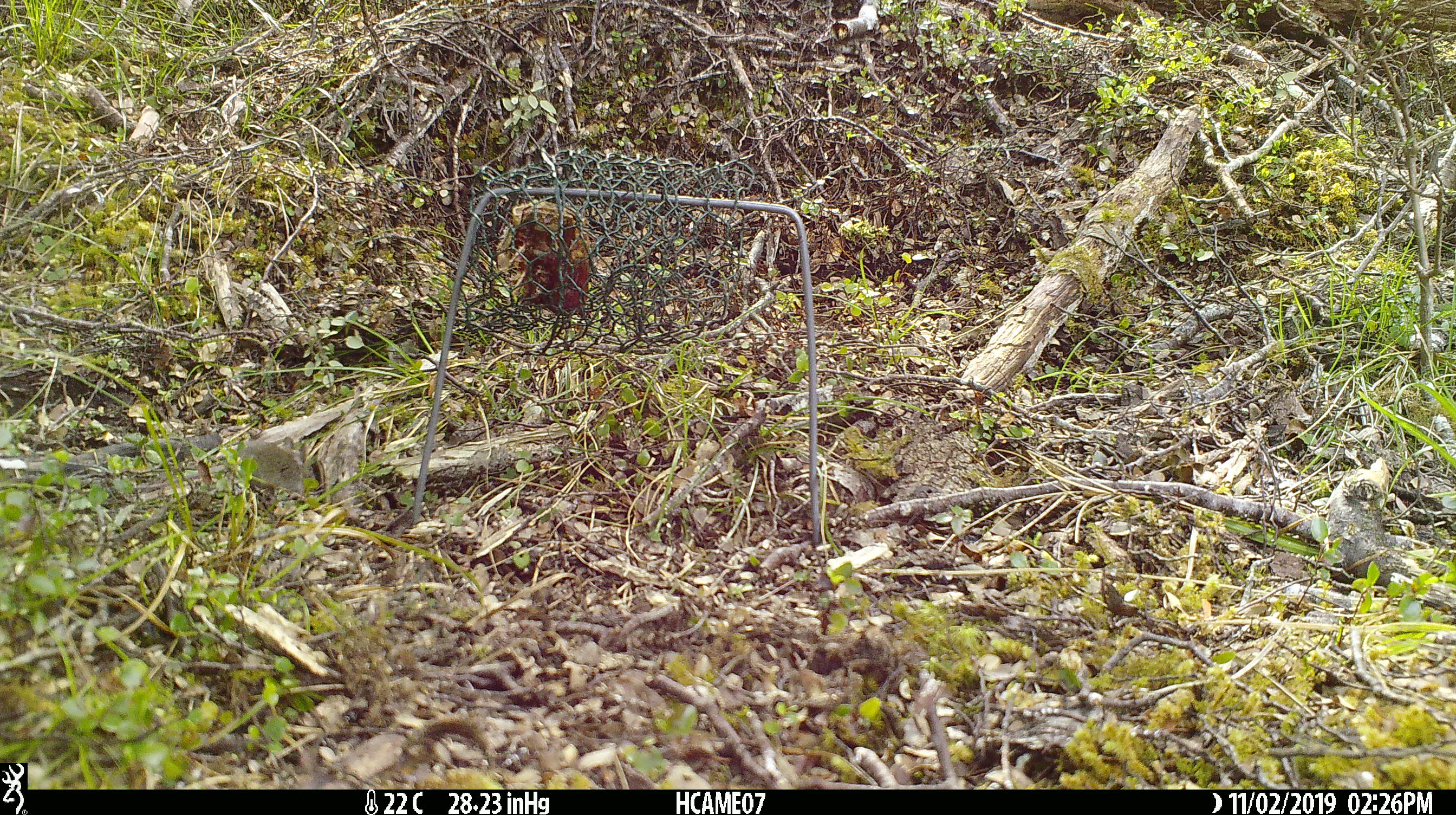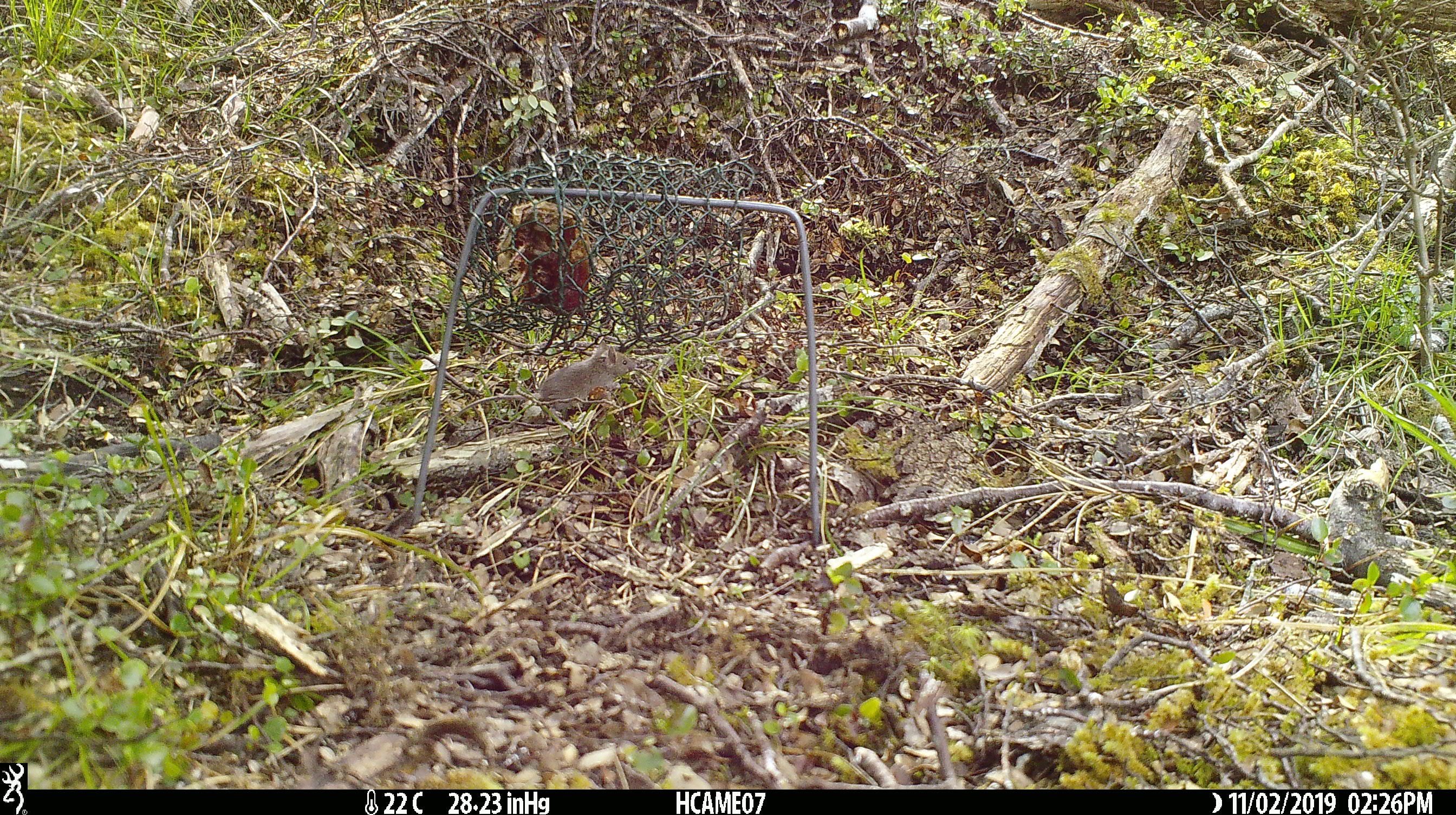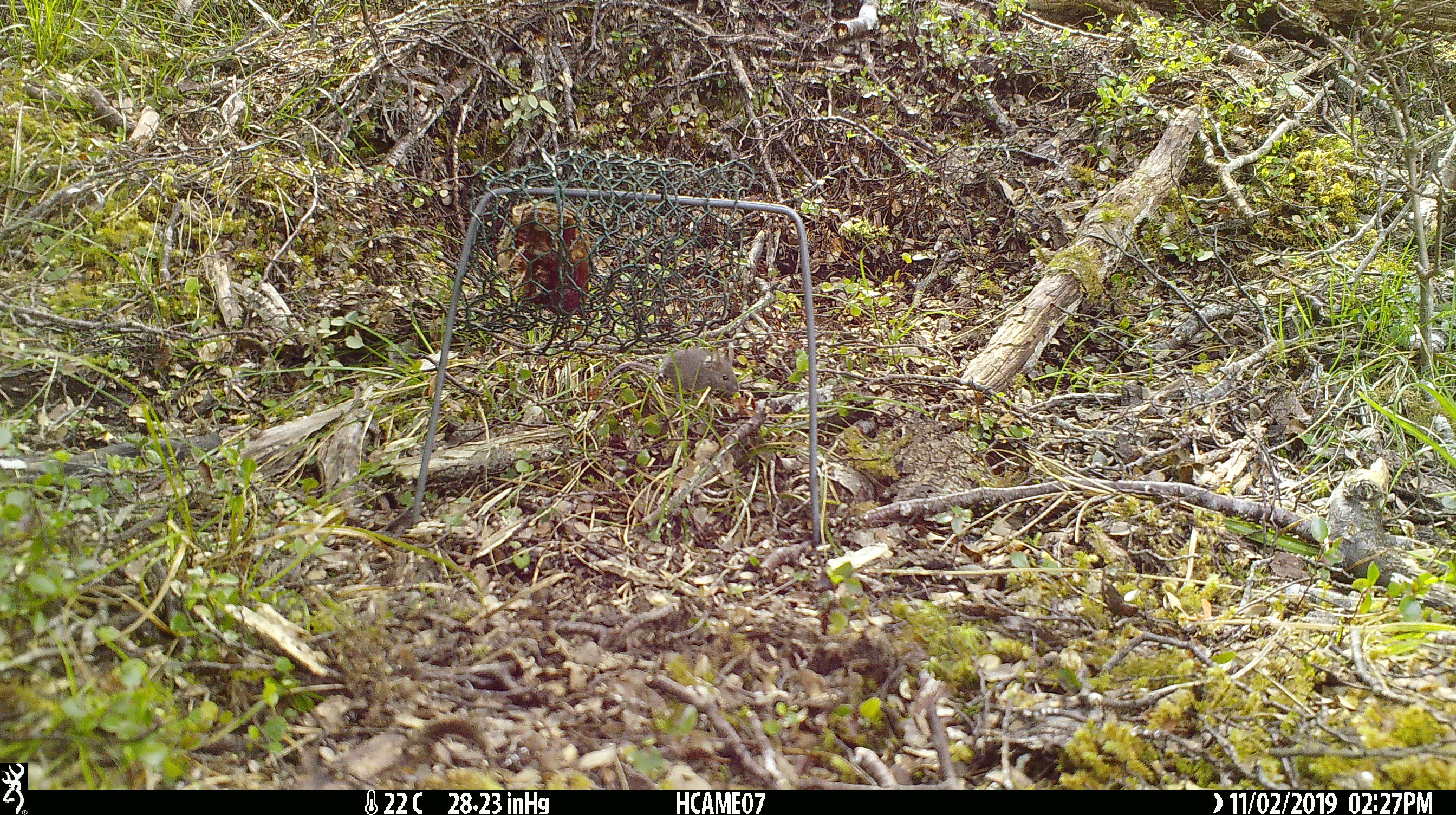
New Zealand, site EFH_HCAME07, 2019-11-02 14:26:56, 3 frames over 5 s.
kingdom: Animalia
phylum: Chordata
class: Mammalia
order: Rodentia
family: Muridae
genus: Mus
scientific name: Mus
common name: mouse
Mouse (Mus).